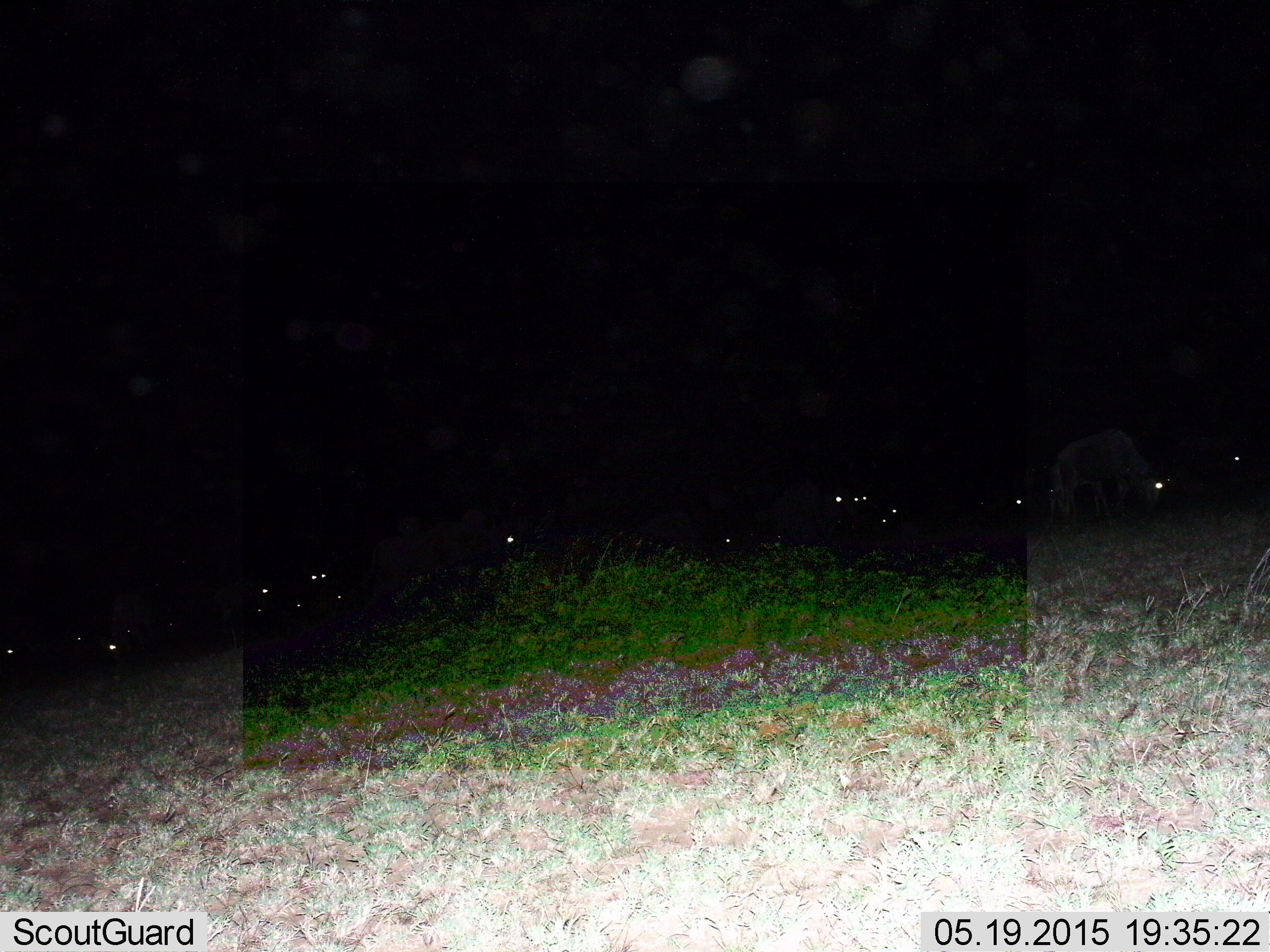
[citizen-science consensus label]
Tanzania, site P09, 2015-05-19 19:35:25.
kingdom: Animalia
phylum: Chordata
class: Mammalia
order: Artiodactyla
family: Bovidae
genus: Connochaetes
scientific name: Connochaetes taurinus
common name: blue wildebeest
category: wildebeest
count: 11-50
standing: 56%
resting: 56%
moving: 44%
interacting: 0%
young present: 11%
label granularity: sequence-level